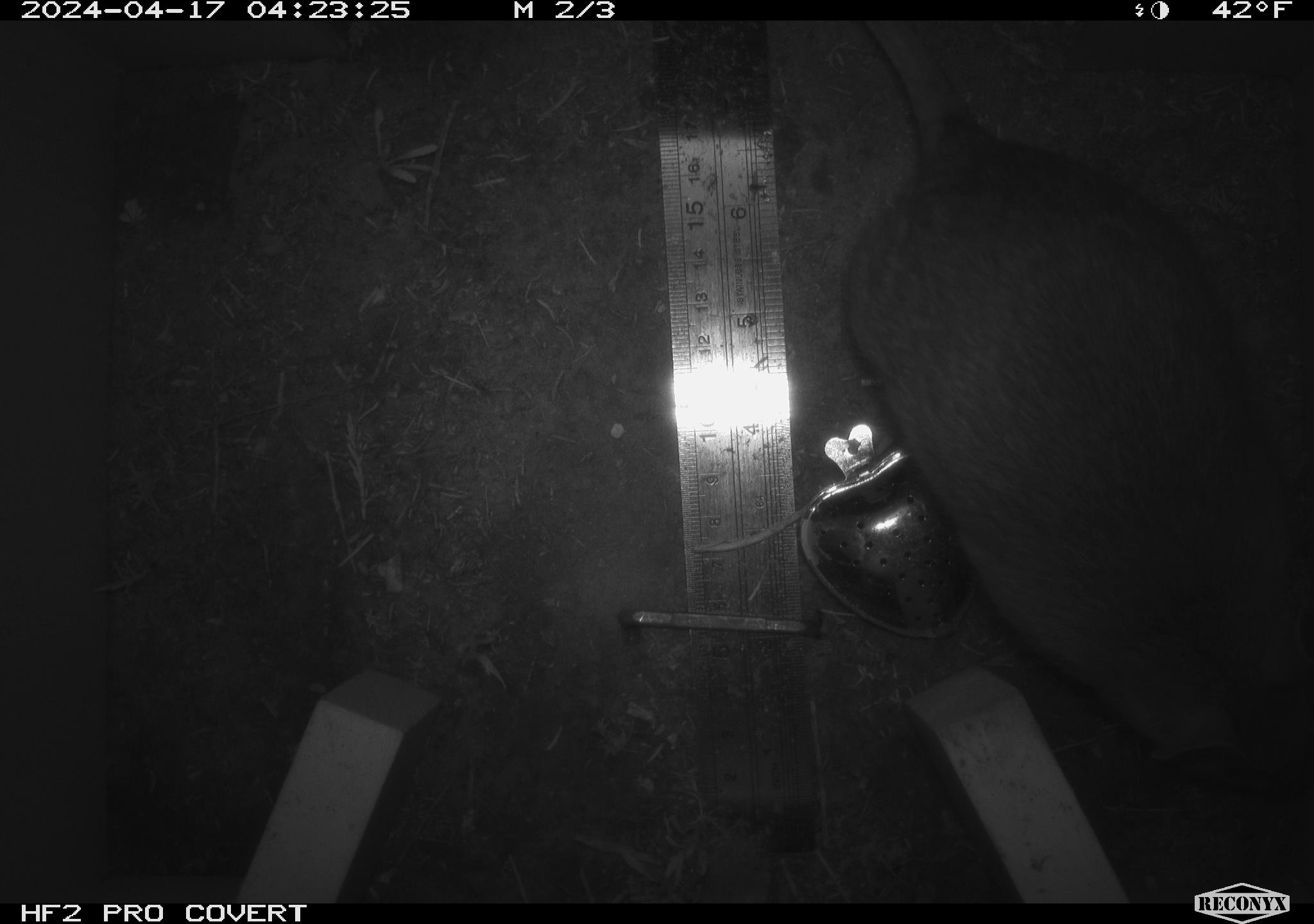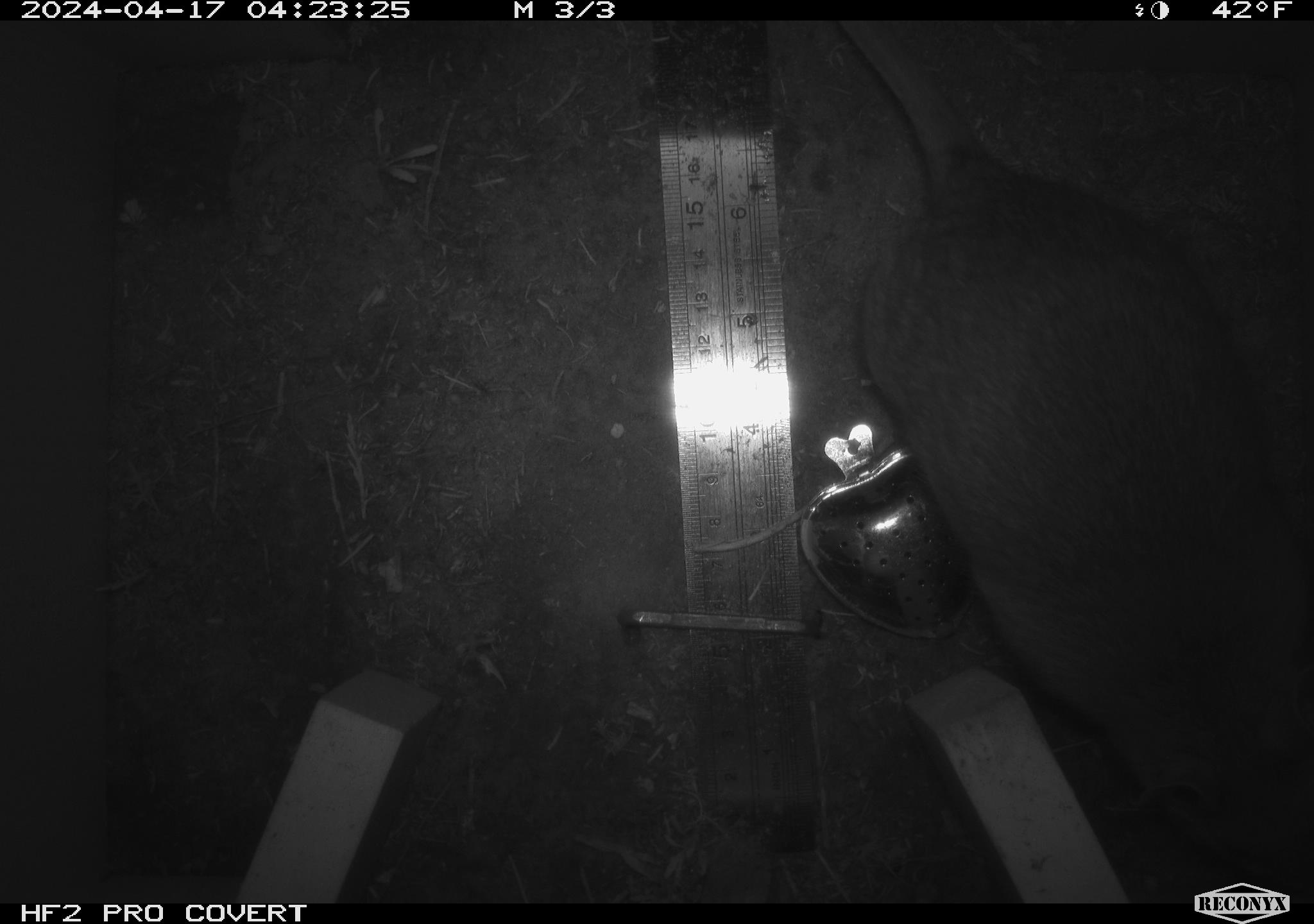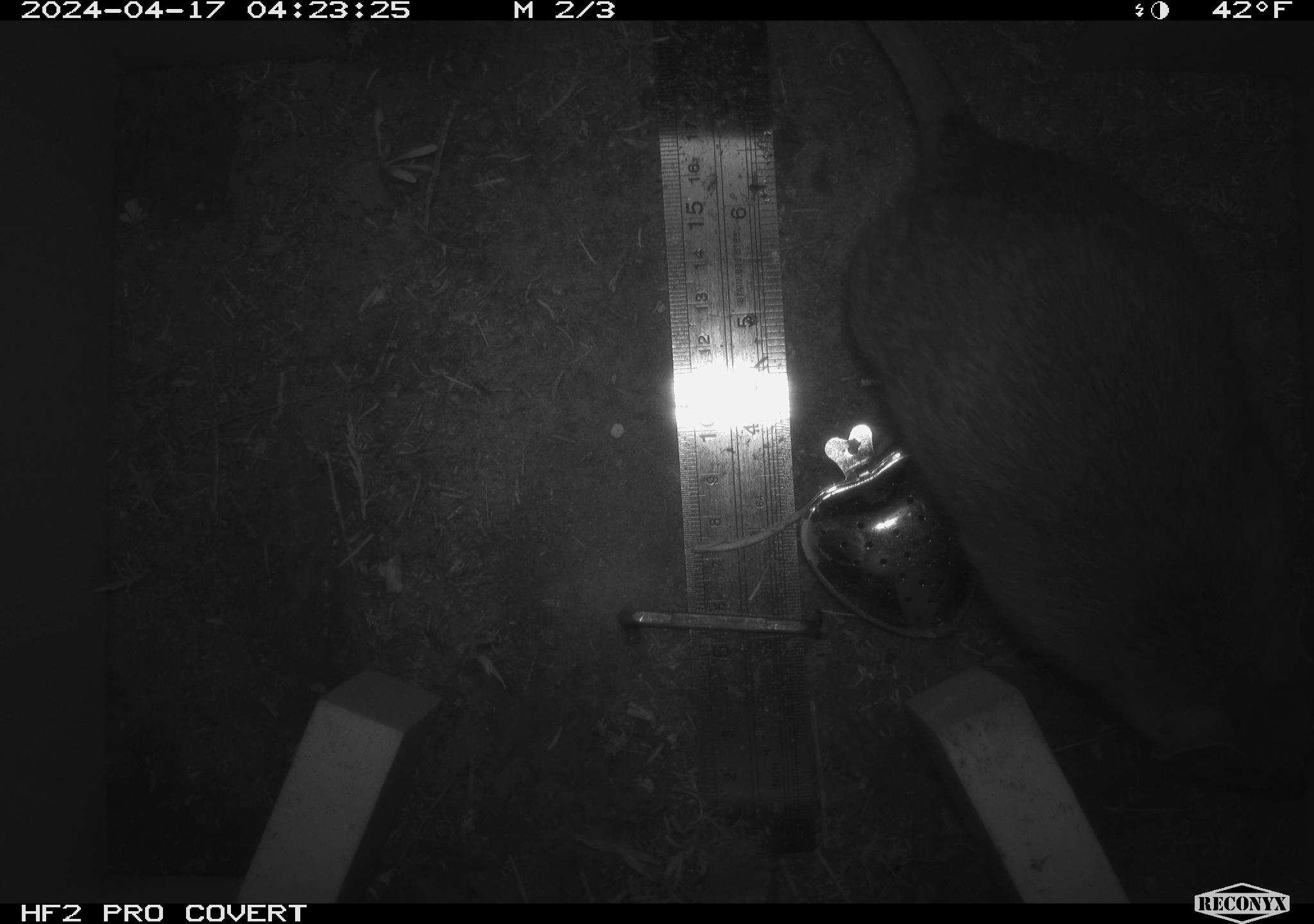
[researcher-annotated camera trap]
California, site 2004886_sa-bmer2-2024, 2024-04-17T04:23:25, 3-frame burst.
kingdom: Animalia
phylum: Chordata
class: Mammalia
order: Rodentia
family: Muridae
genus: Rattus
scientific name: Rattus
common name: rat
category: rattus species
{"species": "rattus species (rat) (Rattus)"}